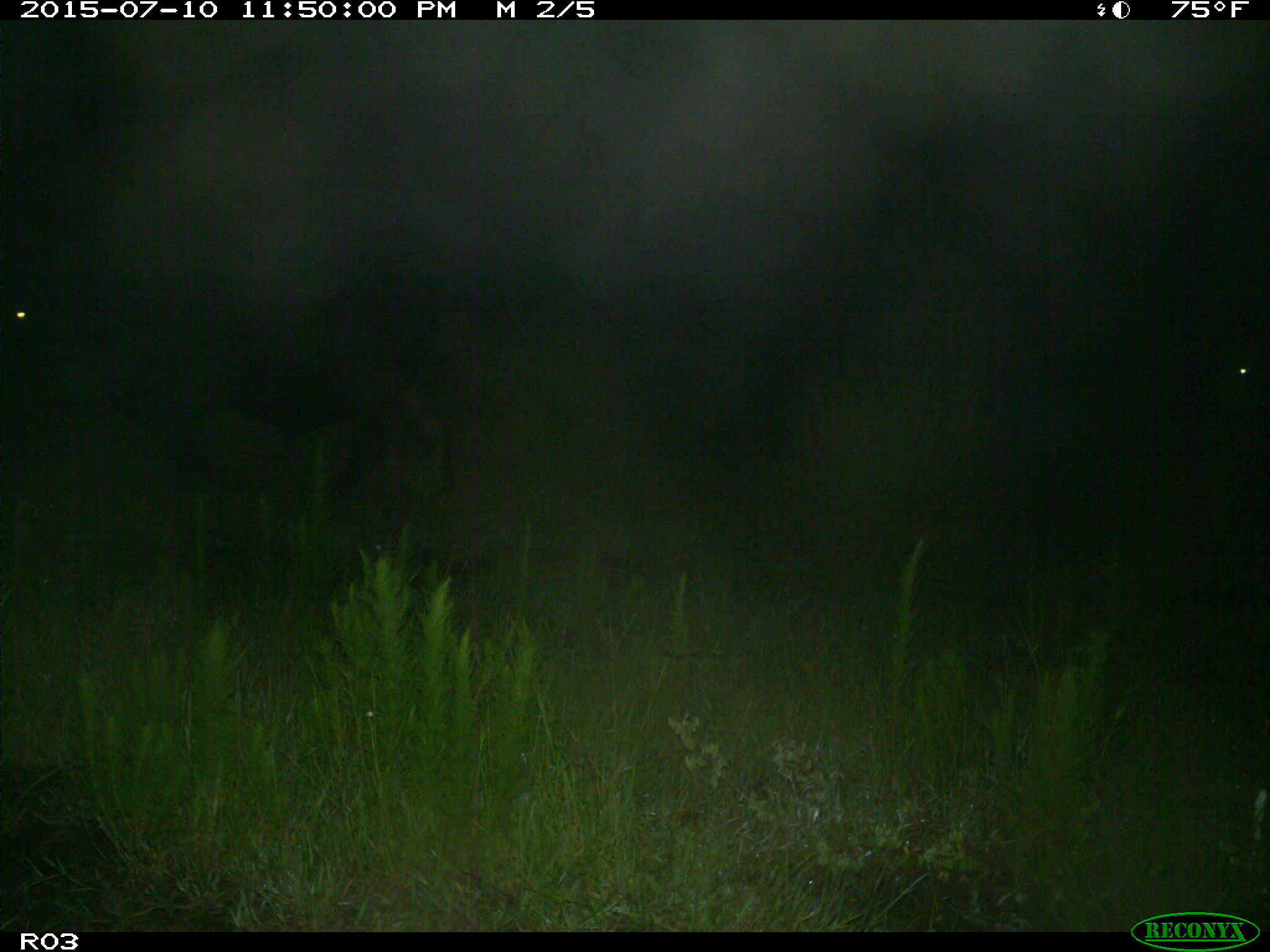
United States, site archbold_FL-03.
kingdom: Animalia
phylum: Chordata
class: Mammalia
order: Artiodactyla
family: Bovidae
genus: Bos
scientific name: Bos taurus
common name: domestic cow